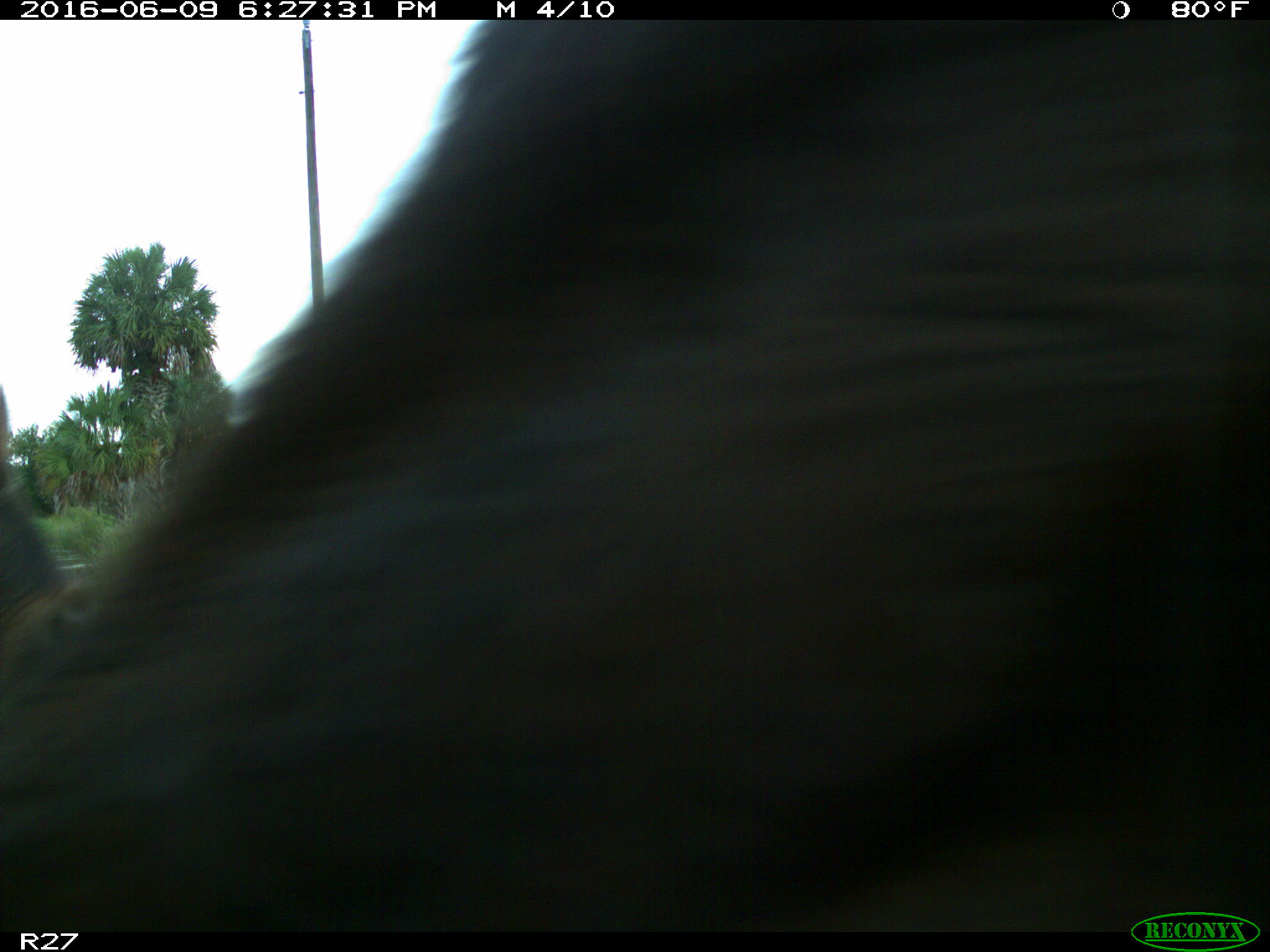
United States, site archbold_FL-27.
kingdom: Animalia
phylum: Chordata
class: Mammalia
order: Artiodactyla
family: Bovidae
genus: Bos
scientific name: Bos taurus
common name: domestic cow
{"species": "Bos taurus (domestic cow)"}